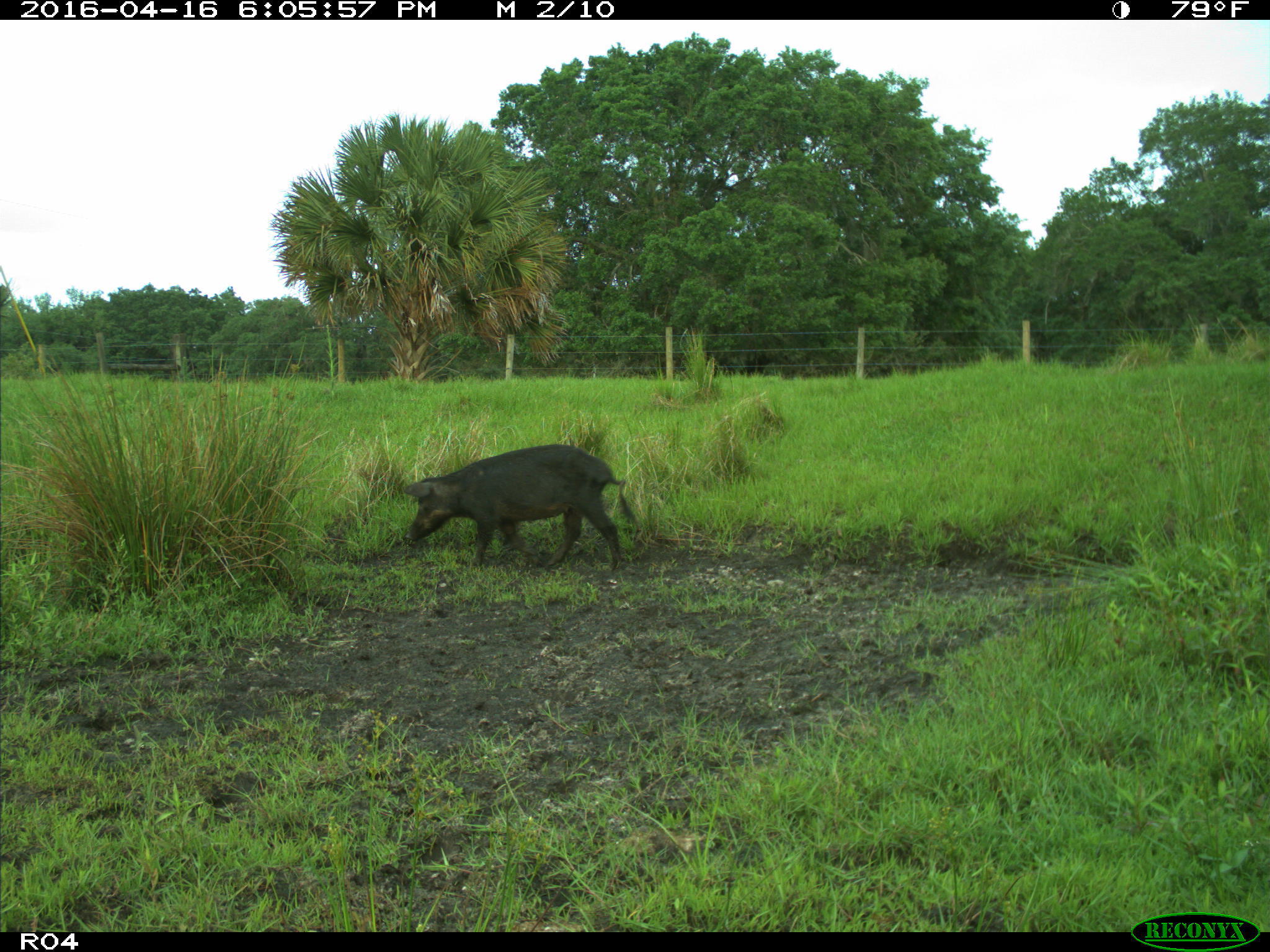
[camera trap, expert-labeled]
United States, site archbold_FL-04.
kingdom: Animalia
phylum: Chordata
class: Mammalia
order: Artiodactyla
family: Suidae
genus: Sus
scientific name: Sus scrofa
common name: wild boar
Sus scrofa (wild boar).